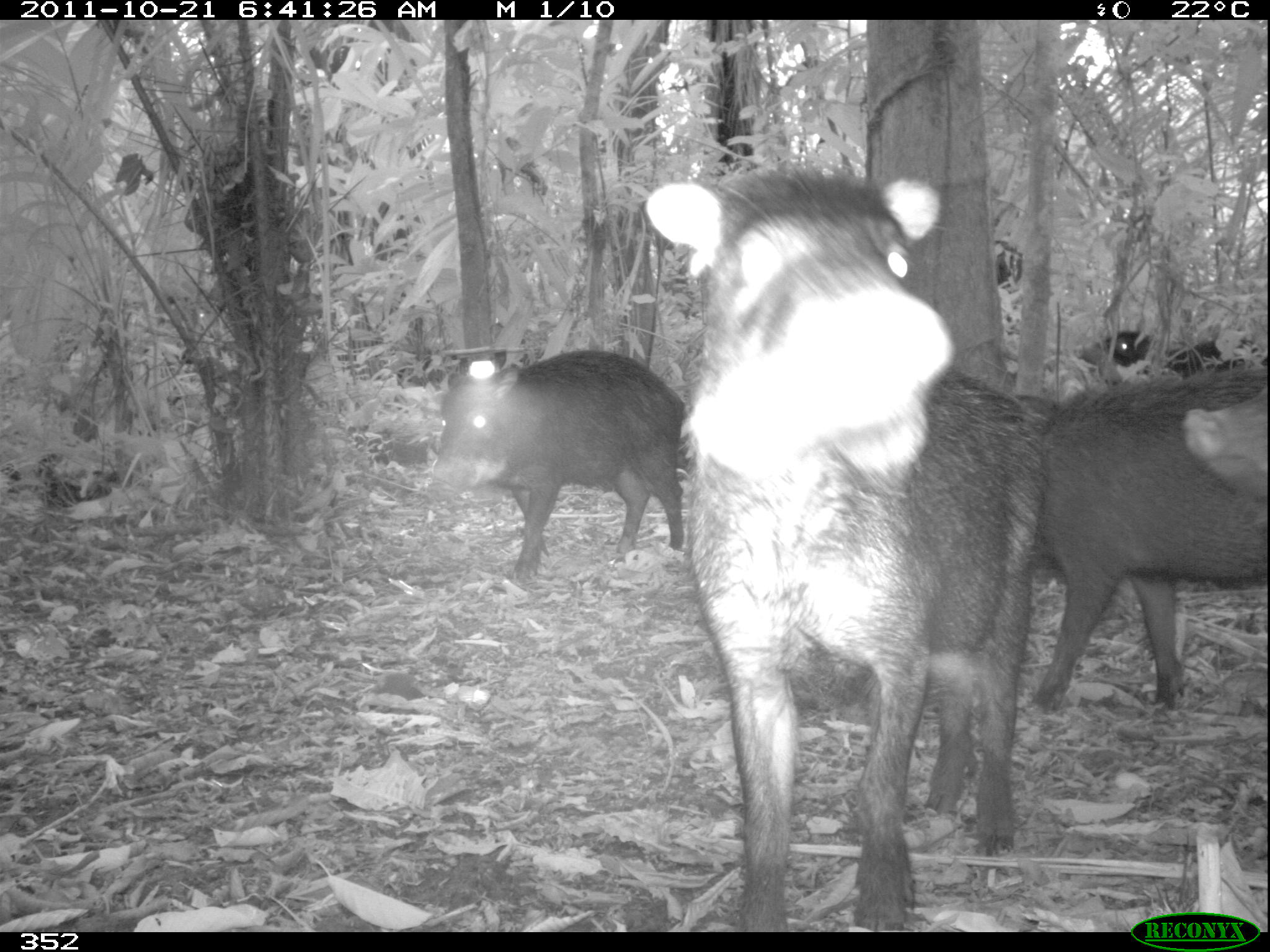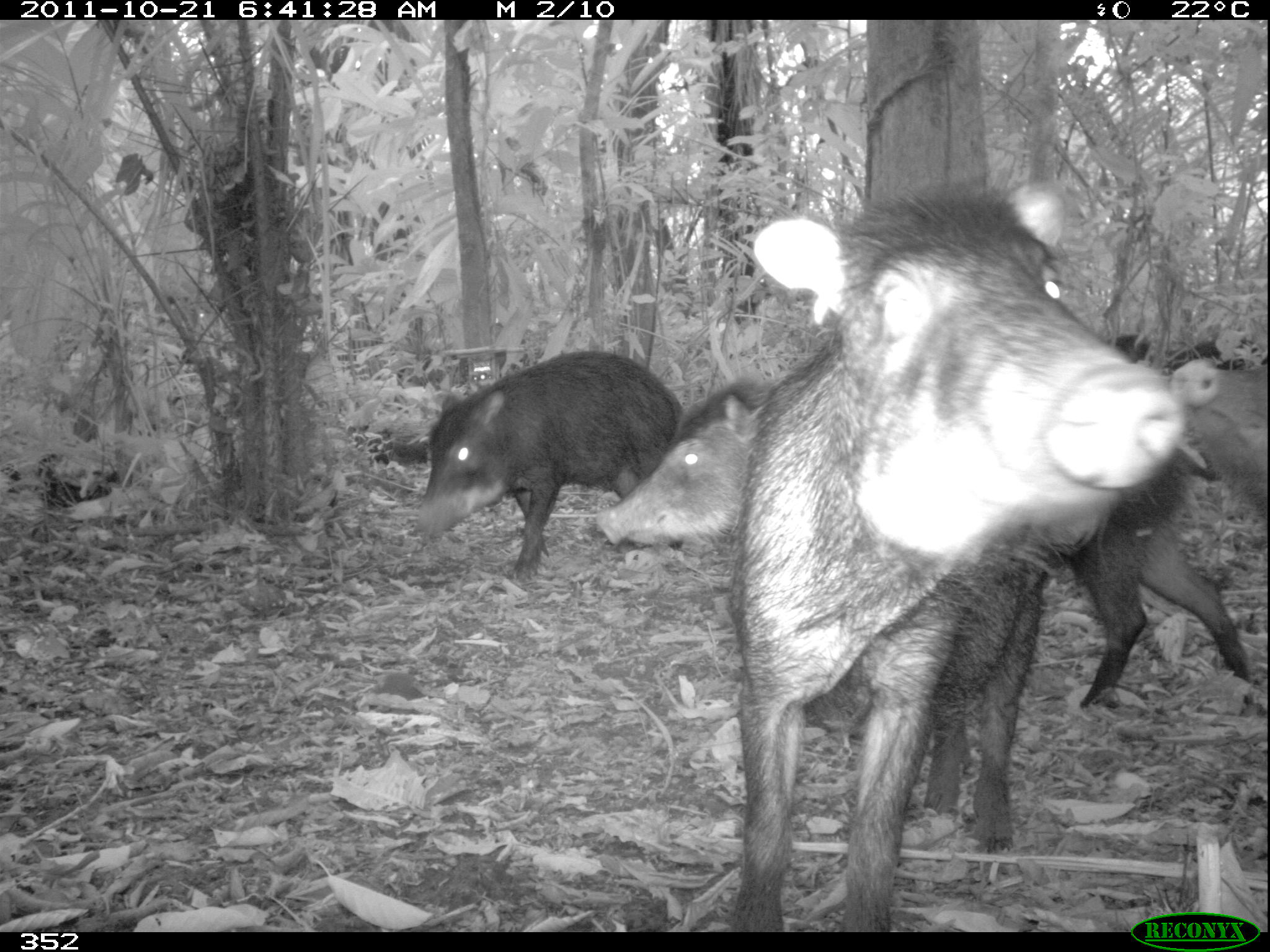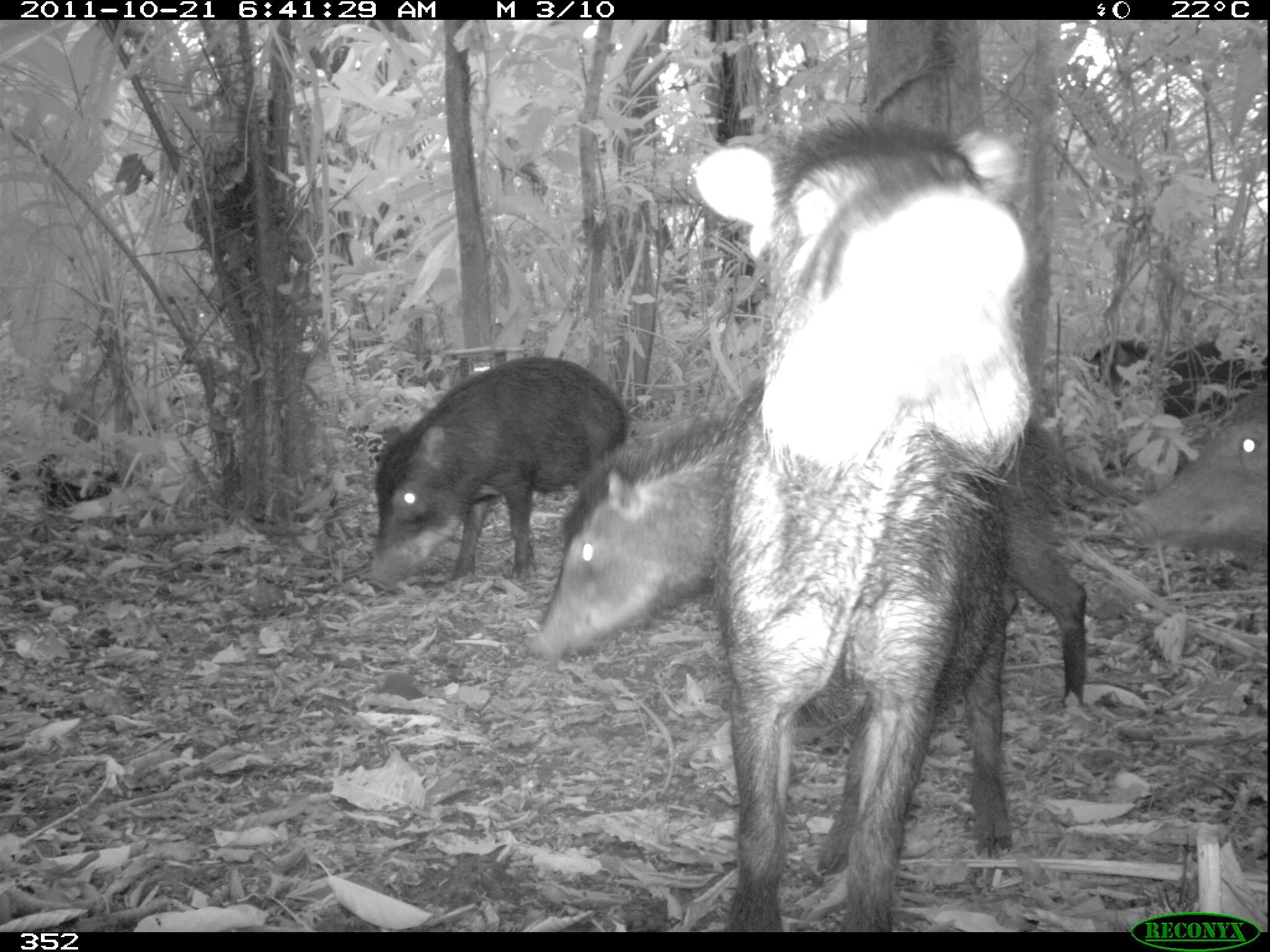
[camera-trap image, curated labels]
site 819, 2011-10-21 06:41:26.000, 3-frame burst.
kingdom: Animalia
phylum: Chordata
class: Mammalia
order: Artiodactyla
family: Tayassuidae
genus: Tayassu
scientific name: Tayassu pecari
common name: white-lipped peccary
Tayassu pecari (white-lipped peccary).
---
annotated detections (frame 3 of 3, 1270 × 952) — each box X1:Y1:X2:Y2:
tayassu pecari: 688:100:1027:920; 527:379:1085:712; 363:352:636:583; 1111:373:1270:586